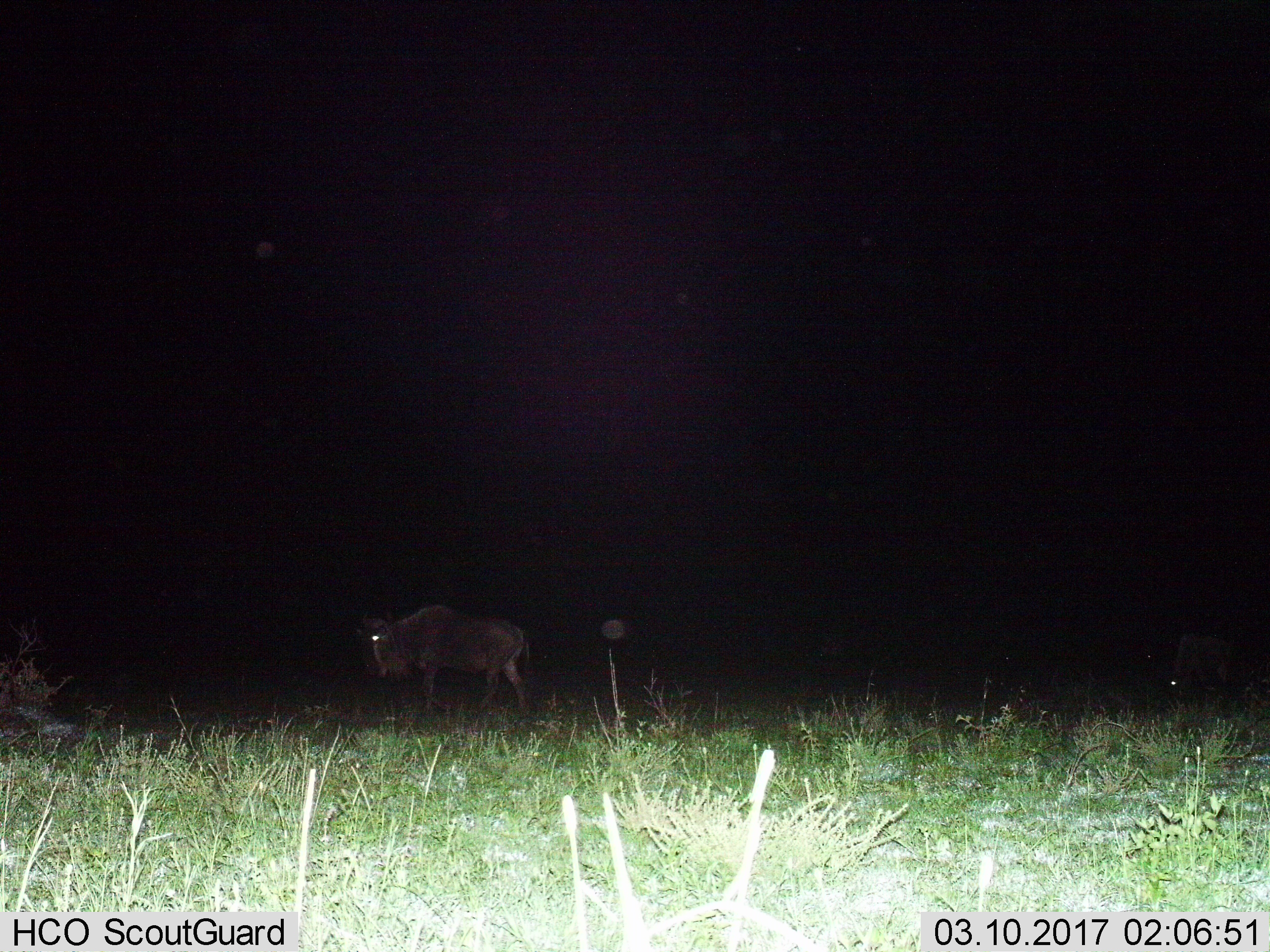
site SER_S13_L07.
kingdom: Animalia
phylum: Chordata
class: Mammalia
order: Artiodactyla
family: Bovidae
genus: Connochaetes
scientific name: Connochaetes taurinus taurinus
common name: blue wildebeest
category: wildebeestblue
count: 1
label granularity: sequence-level